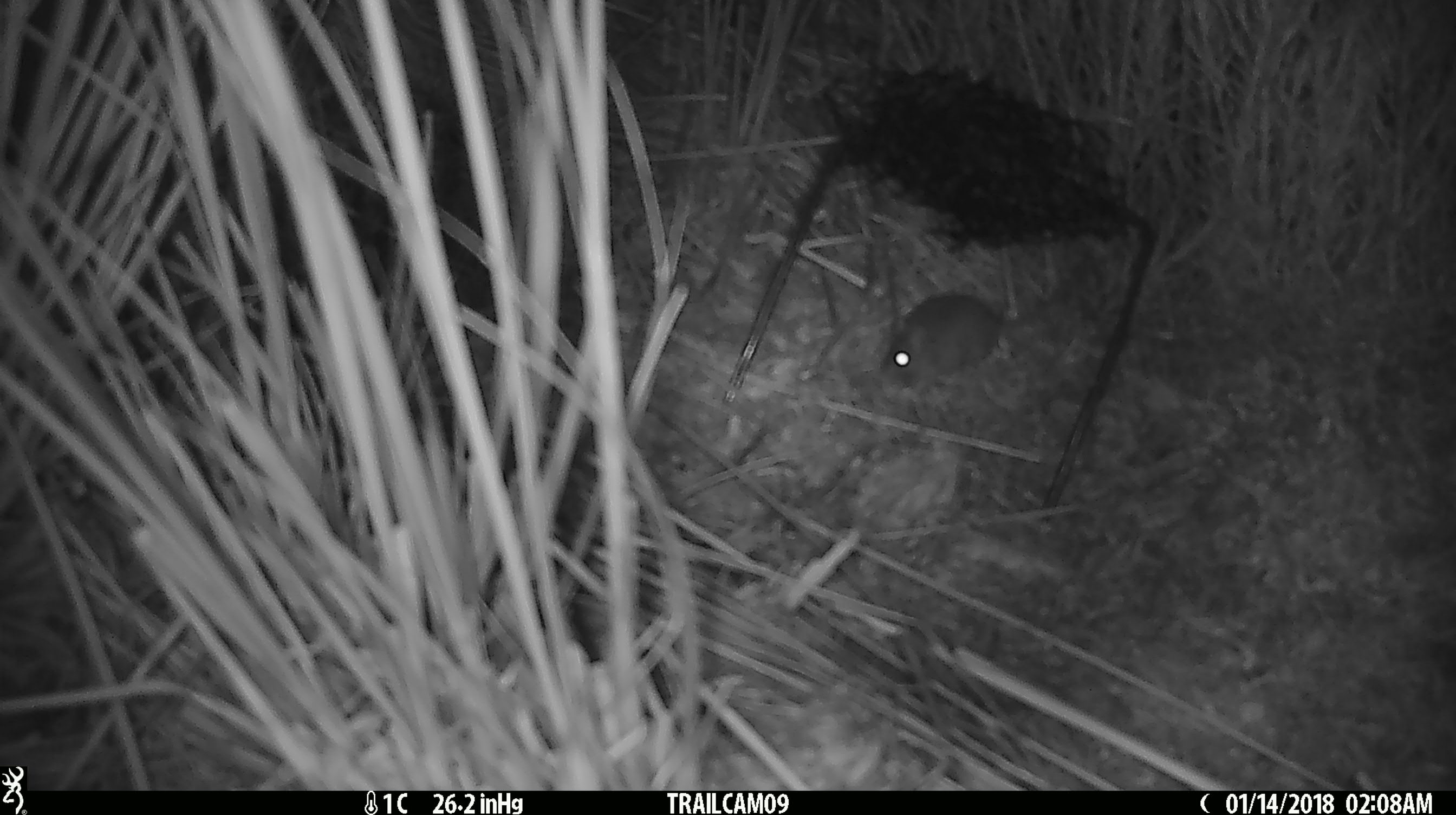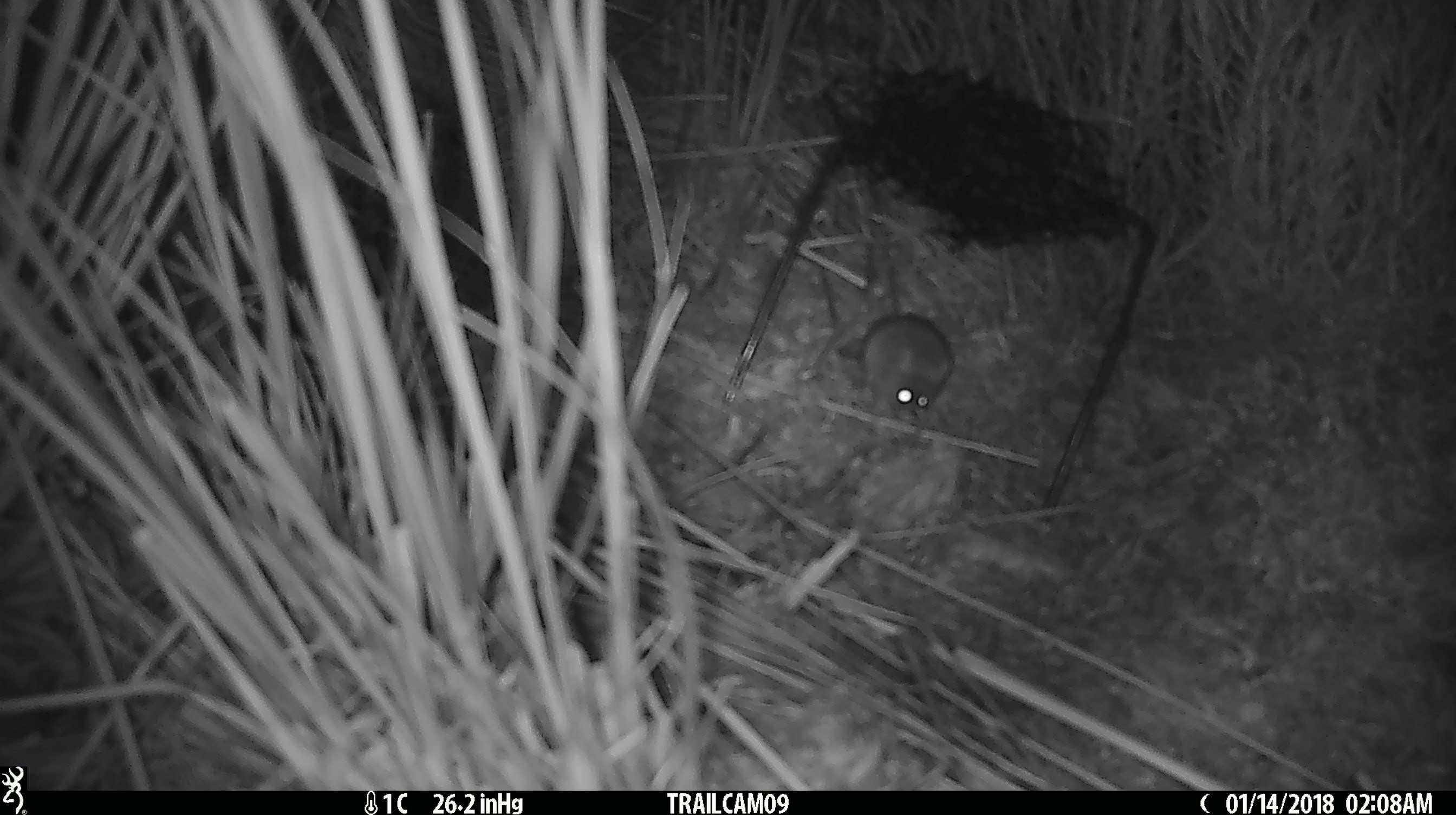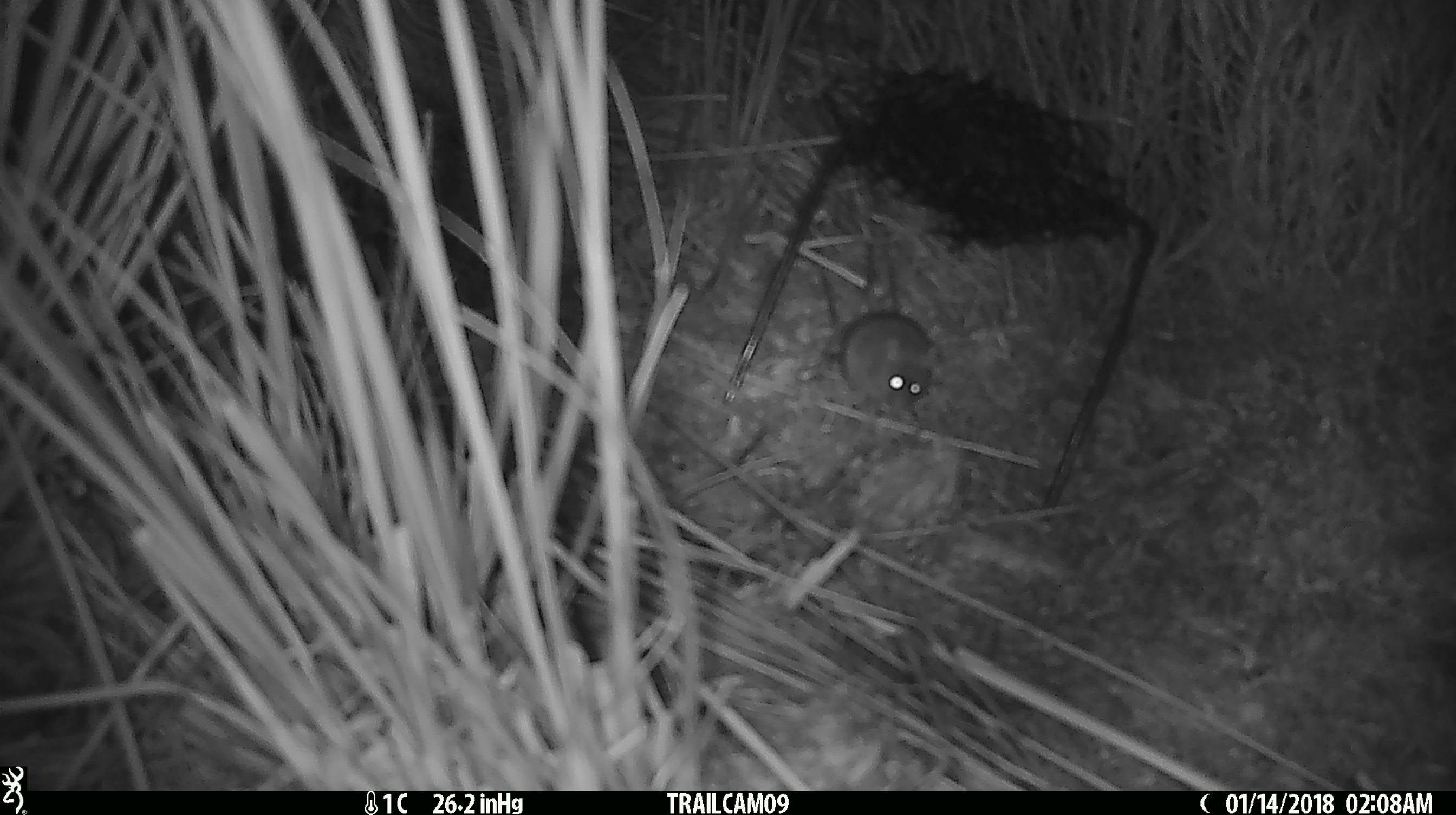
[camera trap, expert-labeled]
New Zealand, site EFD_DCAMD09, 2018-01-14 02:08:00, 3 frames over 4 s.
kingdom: Animalia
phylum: Chordata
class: Mammalia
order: Rodentia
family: Muridae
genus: Mus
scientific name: Mus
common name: mouse